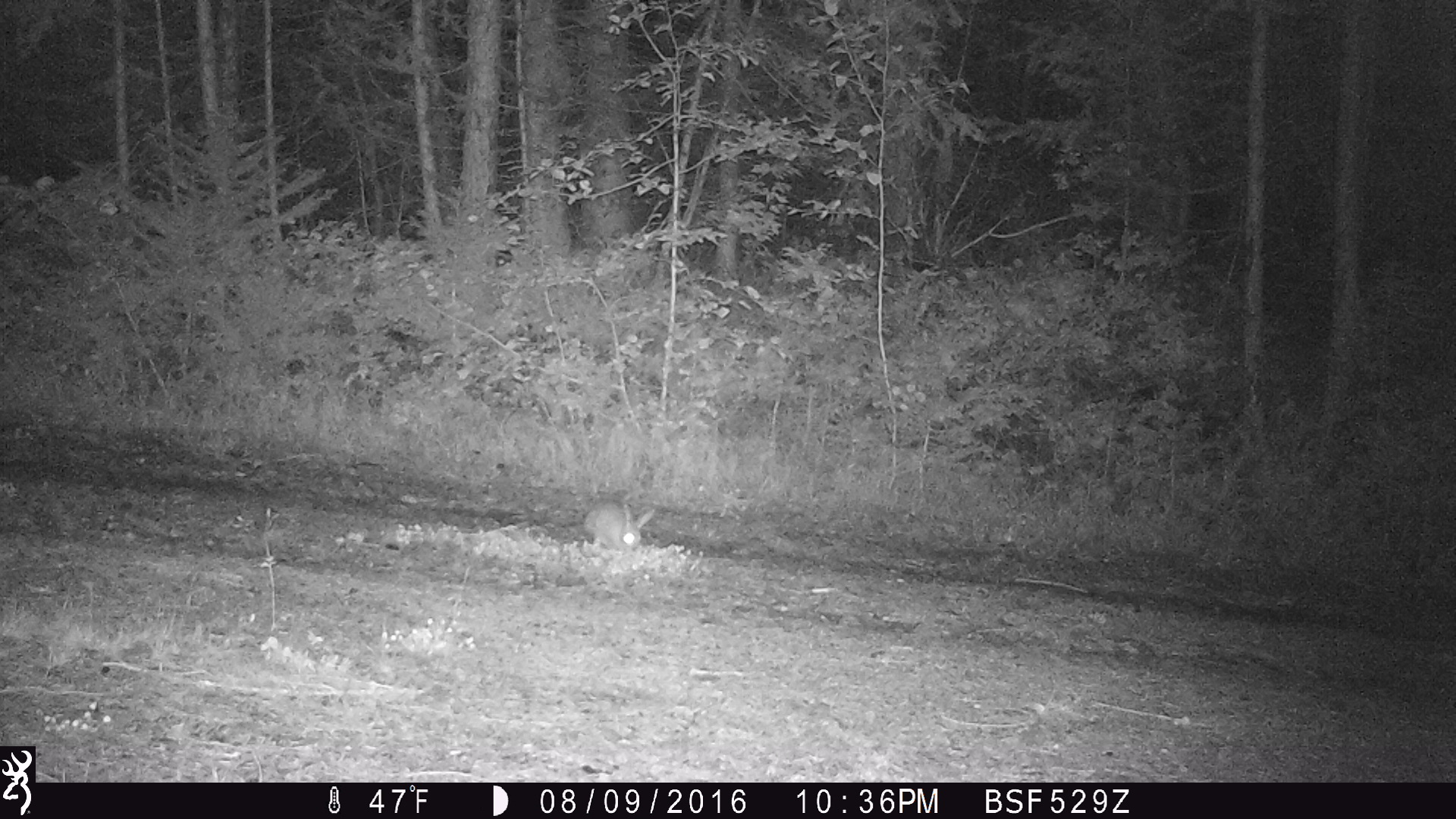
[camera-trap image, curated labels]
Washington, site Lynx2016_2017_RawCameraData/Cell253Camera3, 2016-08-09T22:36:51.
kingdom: Animalia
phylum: Chordata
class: Mammalia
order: Lagomorpha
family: Leporidae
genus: Lepus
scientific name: Lepus americanus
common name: snowshoe hare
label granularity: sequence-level